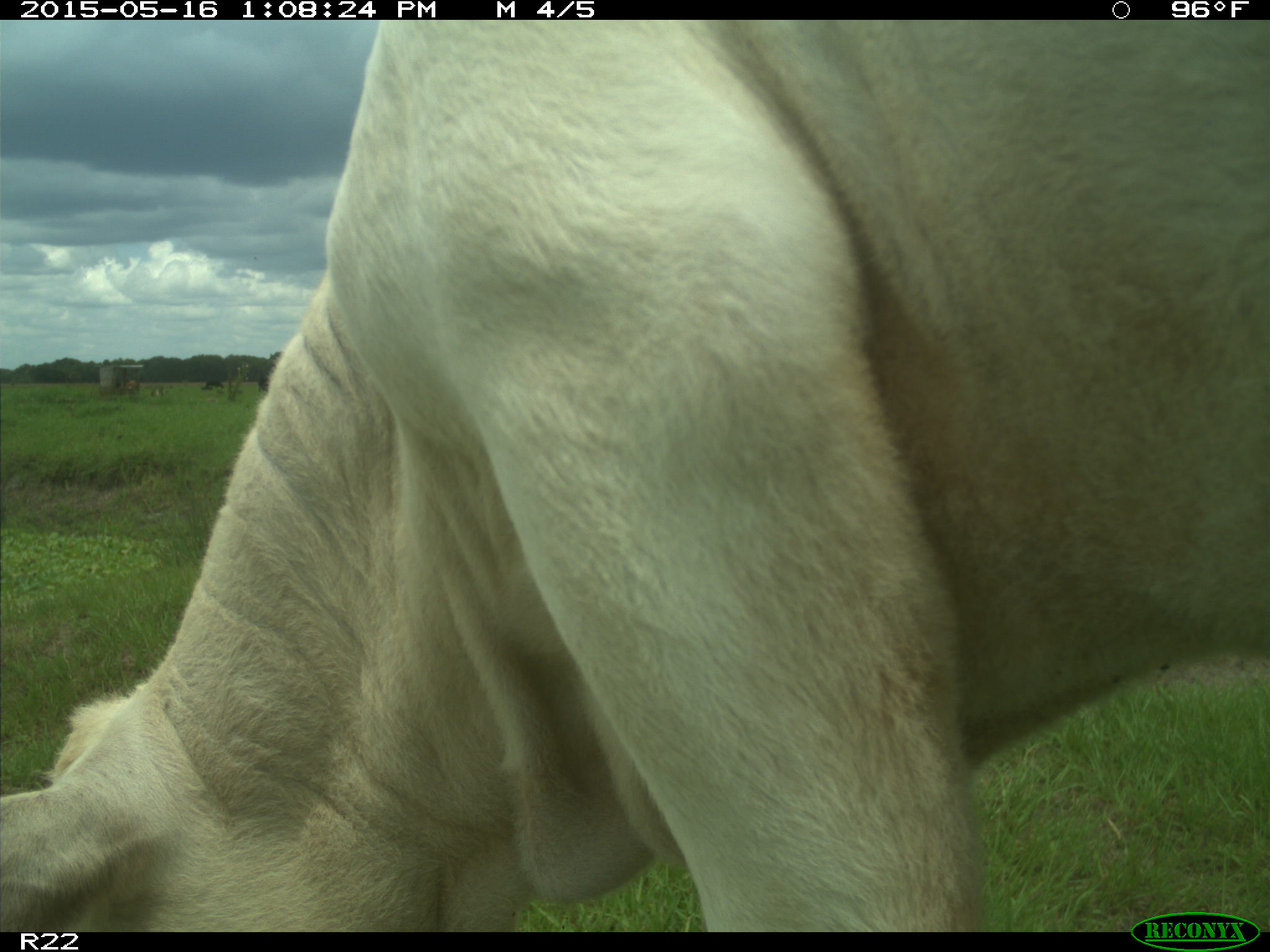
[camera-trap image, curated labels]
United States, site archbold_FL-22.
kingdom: Animalia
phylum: Chordata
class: Mammalia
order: Artiodactyla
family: Bovidae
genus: Bos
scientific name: Bos taurus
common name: domestic cow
Bos taurus (domestic cow).